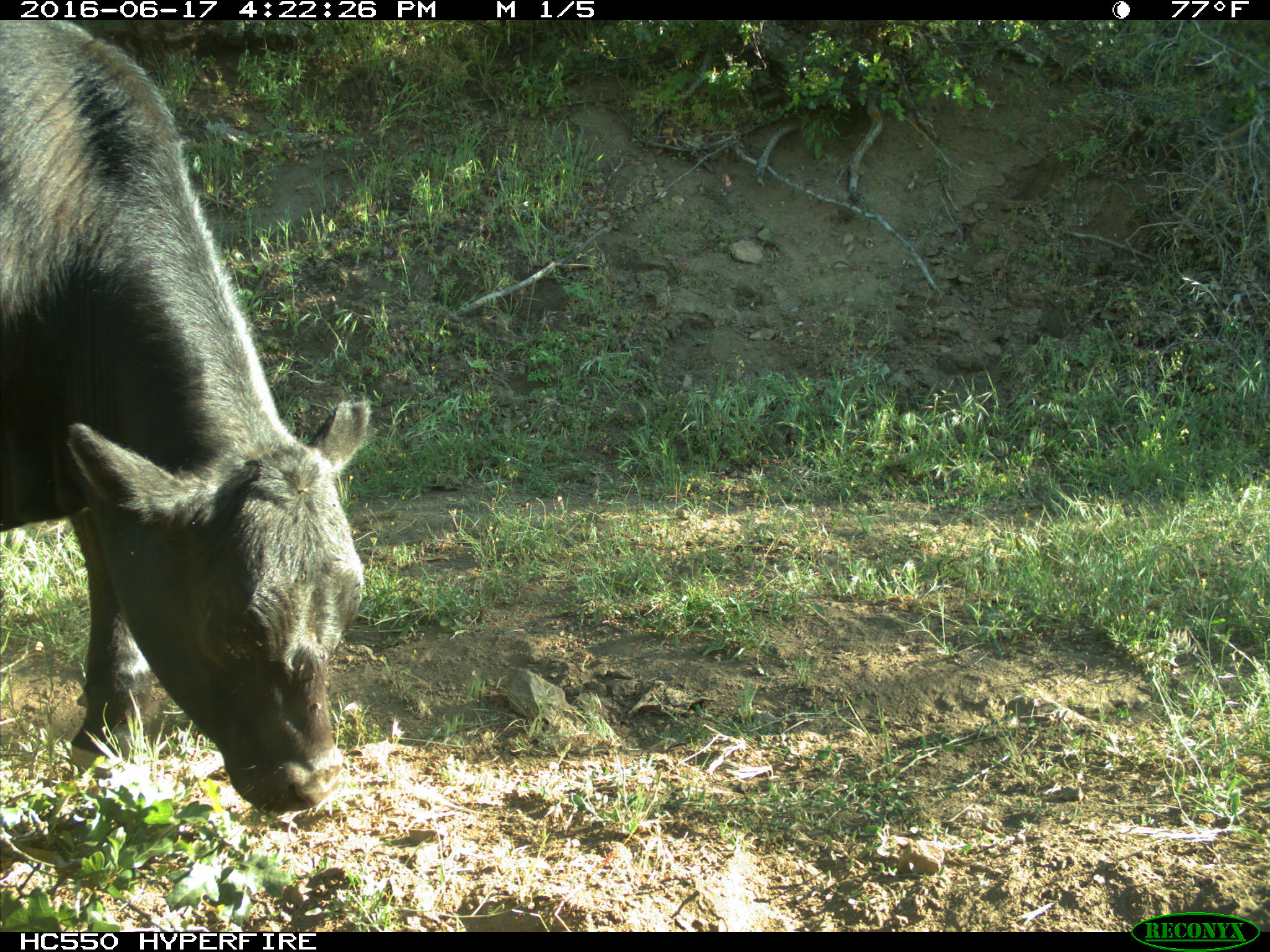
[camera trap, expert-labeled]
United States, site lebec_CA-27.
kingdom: Animalia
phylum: Chordata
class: Mammalia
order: Artiodactyla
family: Bovidae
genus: Bos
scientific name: Bos taurus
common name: domestic cow